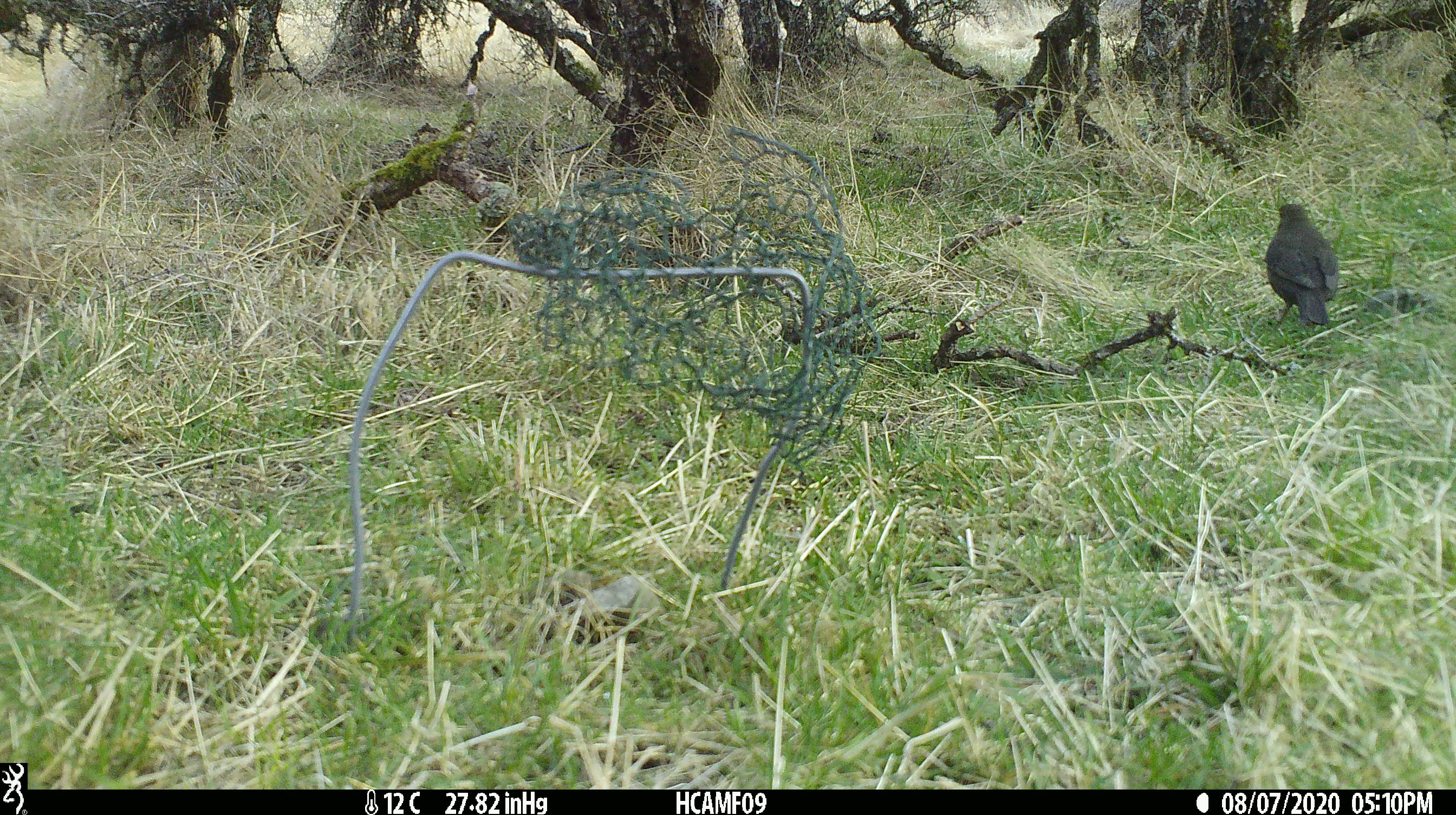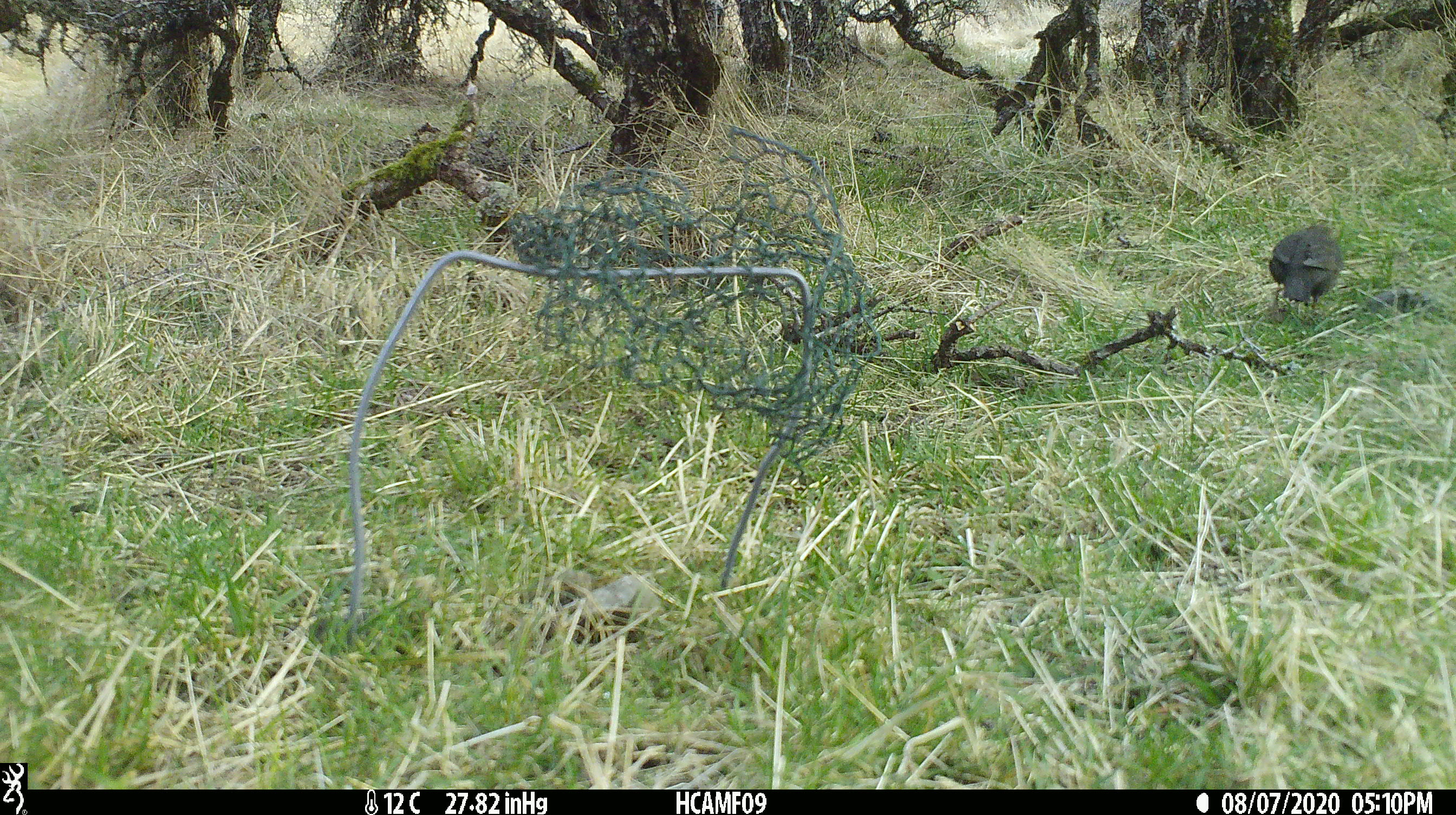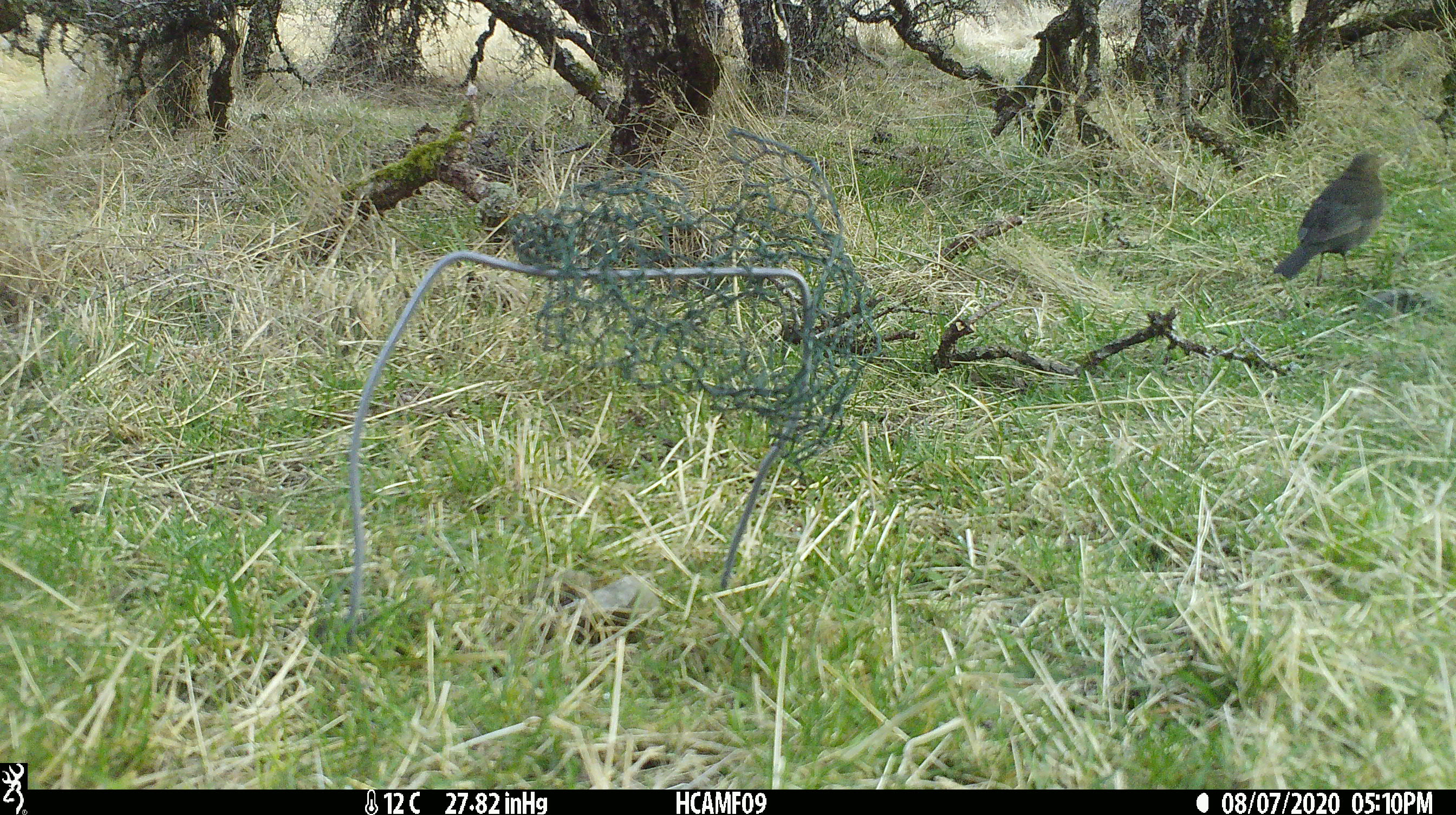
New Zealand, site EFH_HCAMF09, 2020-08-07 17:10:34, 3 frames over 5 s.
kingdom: Animalia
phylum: Chordata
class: Aves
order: Passeriformes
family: Turdidae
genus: Turdus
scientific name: Turdus merula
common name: eurasian blackbird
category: blackbird